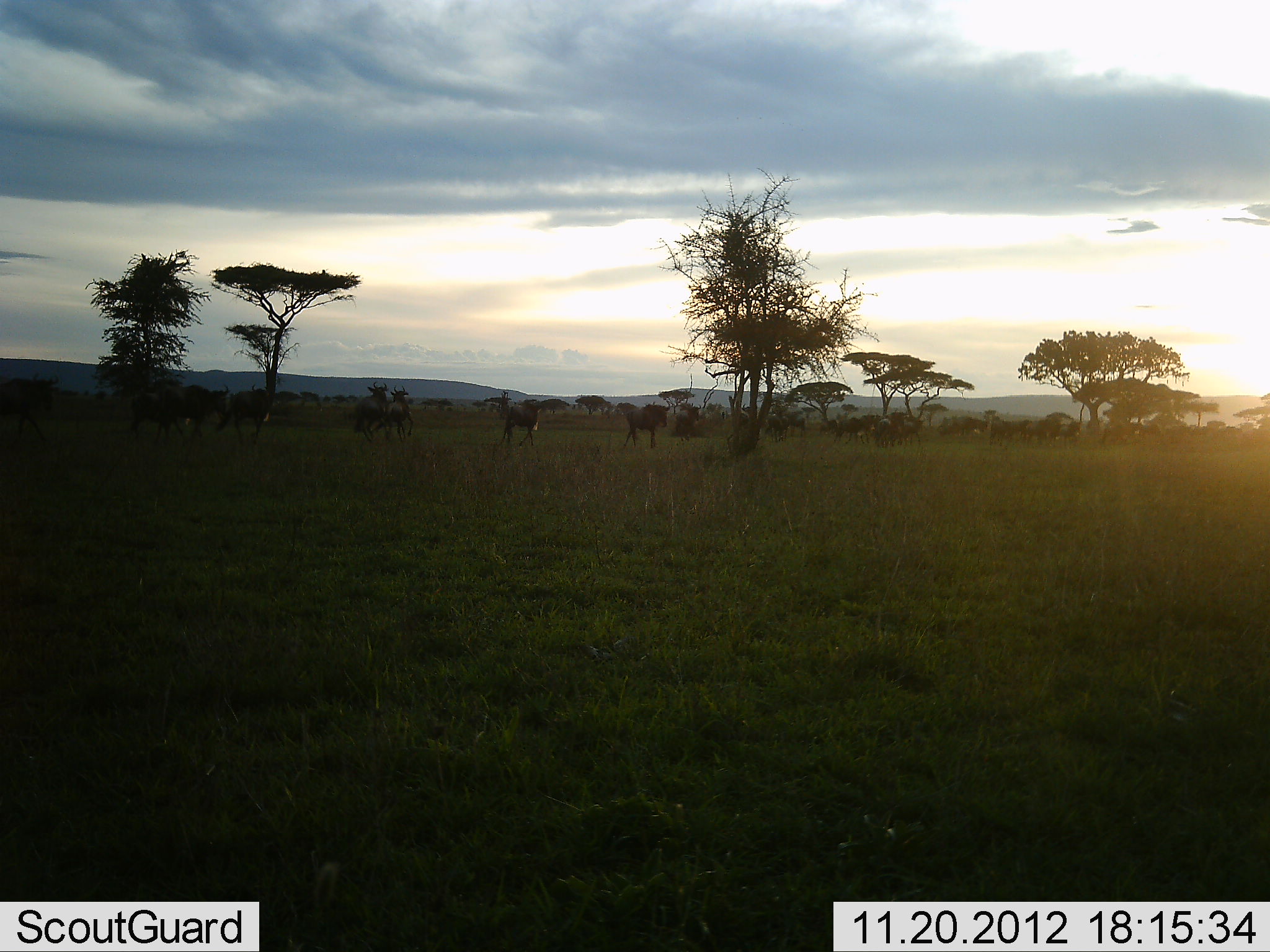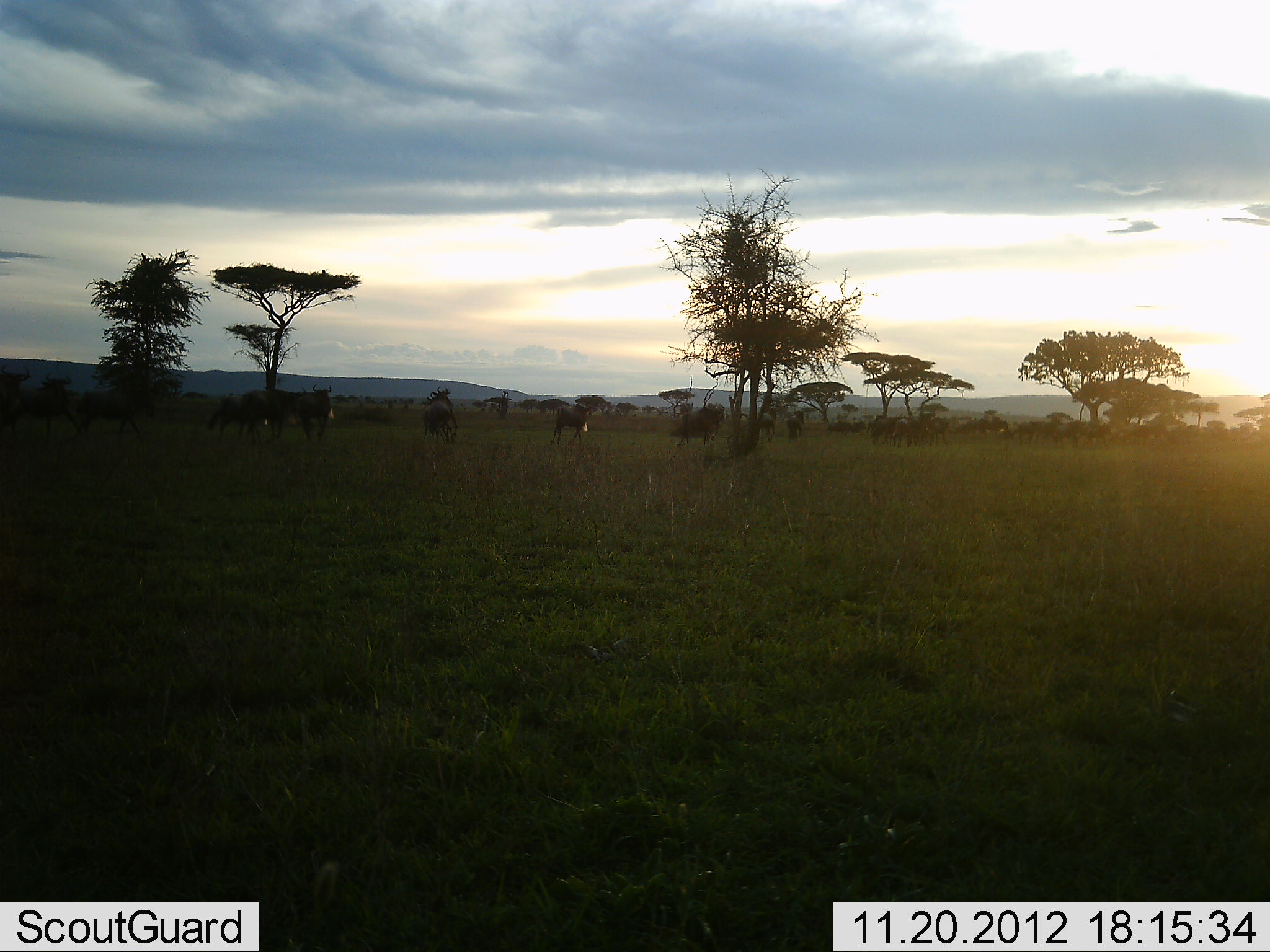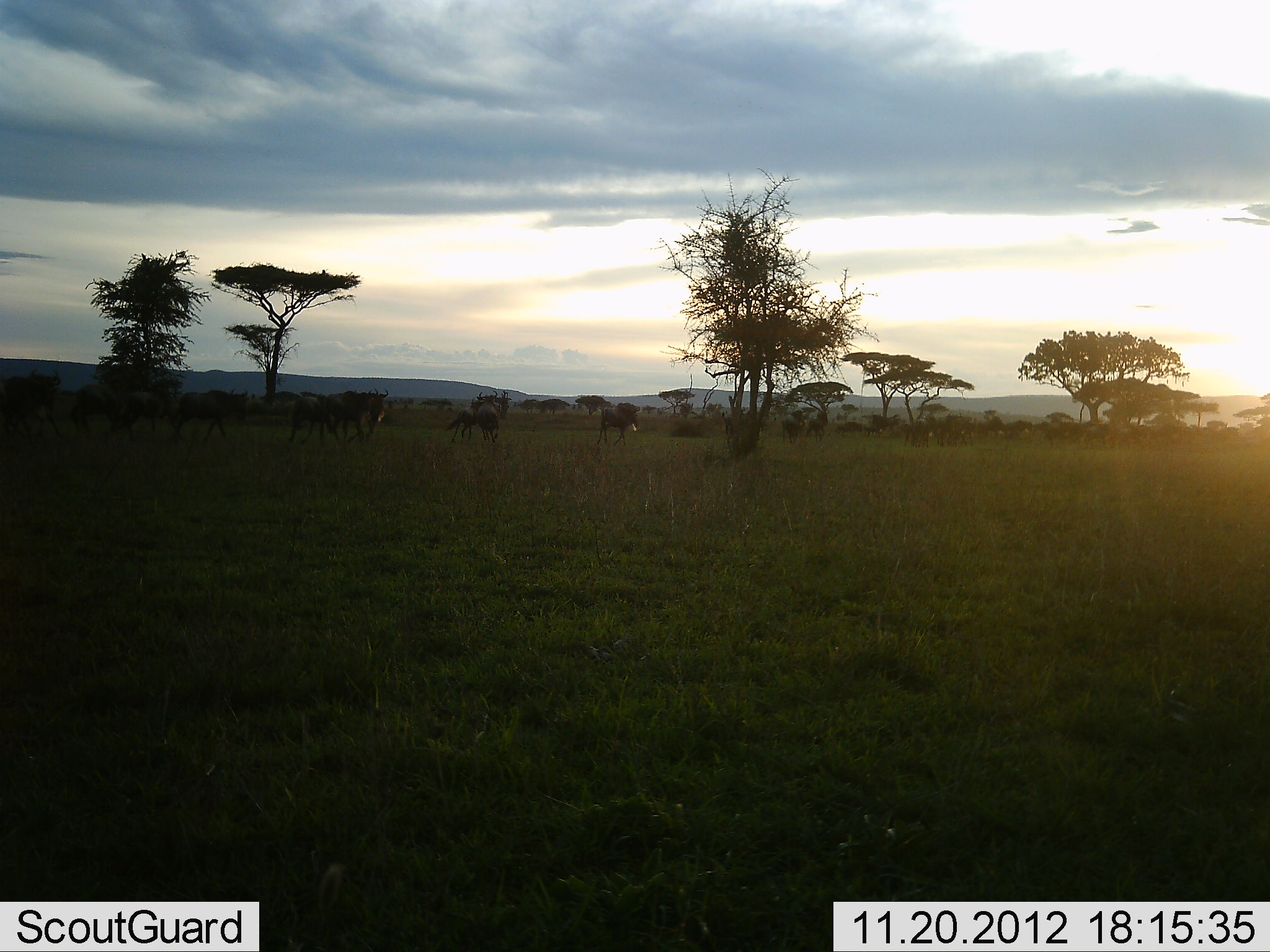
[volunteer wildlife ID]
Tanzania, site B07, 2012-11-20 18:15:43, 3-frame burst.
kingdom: Animalia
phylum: Chordata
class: Mammalia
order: Artiodactyla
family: Bovidae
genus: Connochaetes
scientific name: Connochaetes taurinus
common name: blue wildebeest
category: wildebeest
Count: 11-50.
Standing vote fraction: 0%.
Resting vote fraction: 0%.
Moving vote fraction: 90%.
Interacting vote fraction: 0%.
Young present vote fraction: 0%.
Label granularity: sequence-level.